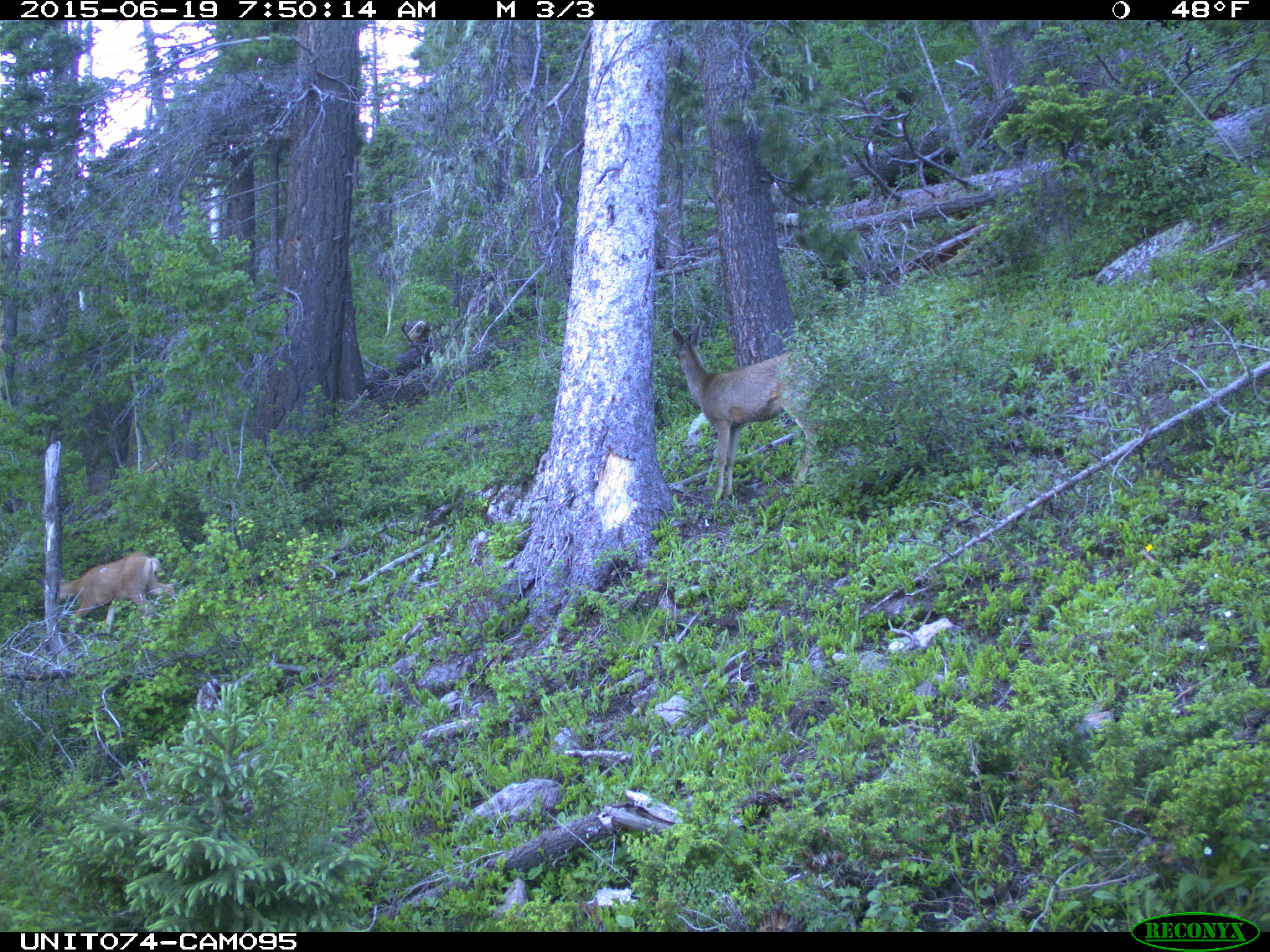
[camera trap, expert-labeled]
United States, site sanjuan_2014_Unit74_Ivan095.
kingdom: Animalia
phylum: Chordata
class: Mammalia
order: Artiodactyla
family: Cervidae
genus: Odocoileus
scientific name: Odocoileus hemionus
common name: mule deer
Odocoileus hemionus (mule deer).